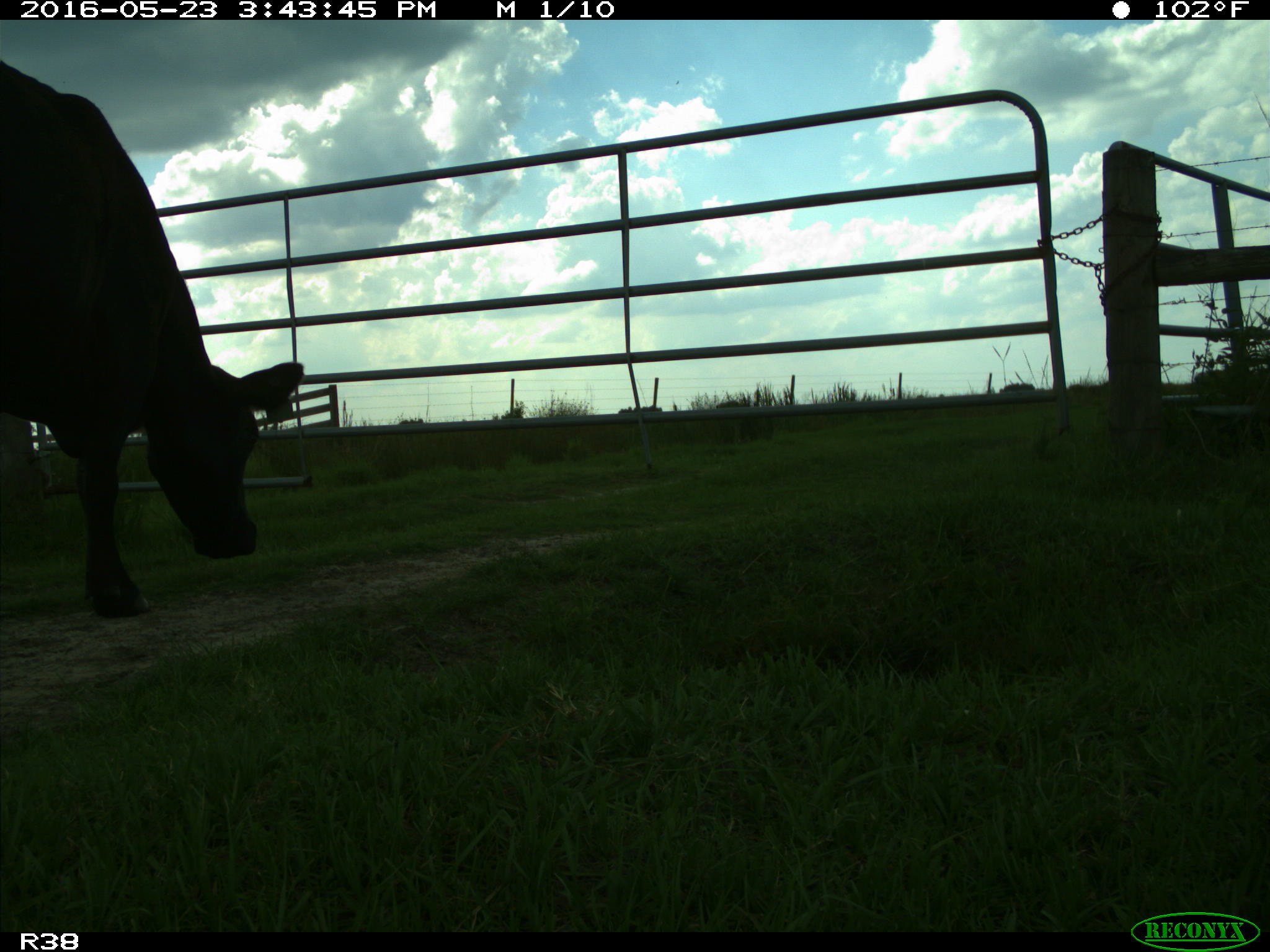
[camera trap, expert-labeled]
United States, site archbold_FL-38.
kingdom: Animalia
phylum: Chordata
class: Mammalia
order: Artiodactyla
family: Bovidae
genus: Bos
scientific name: Bos taurus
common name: domestic cow